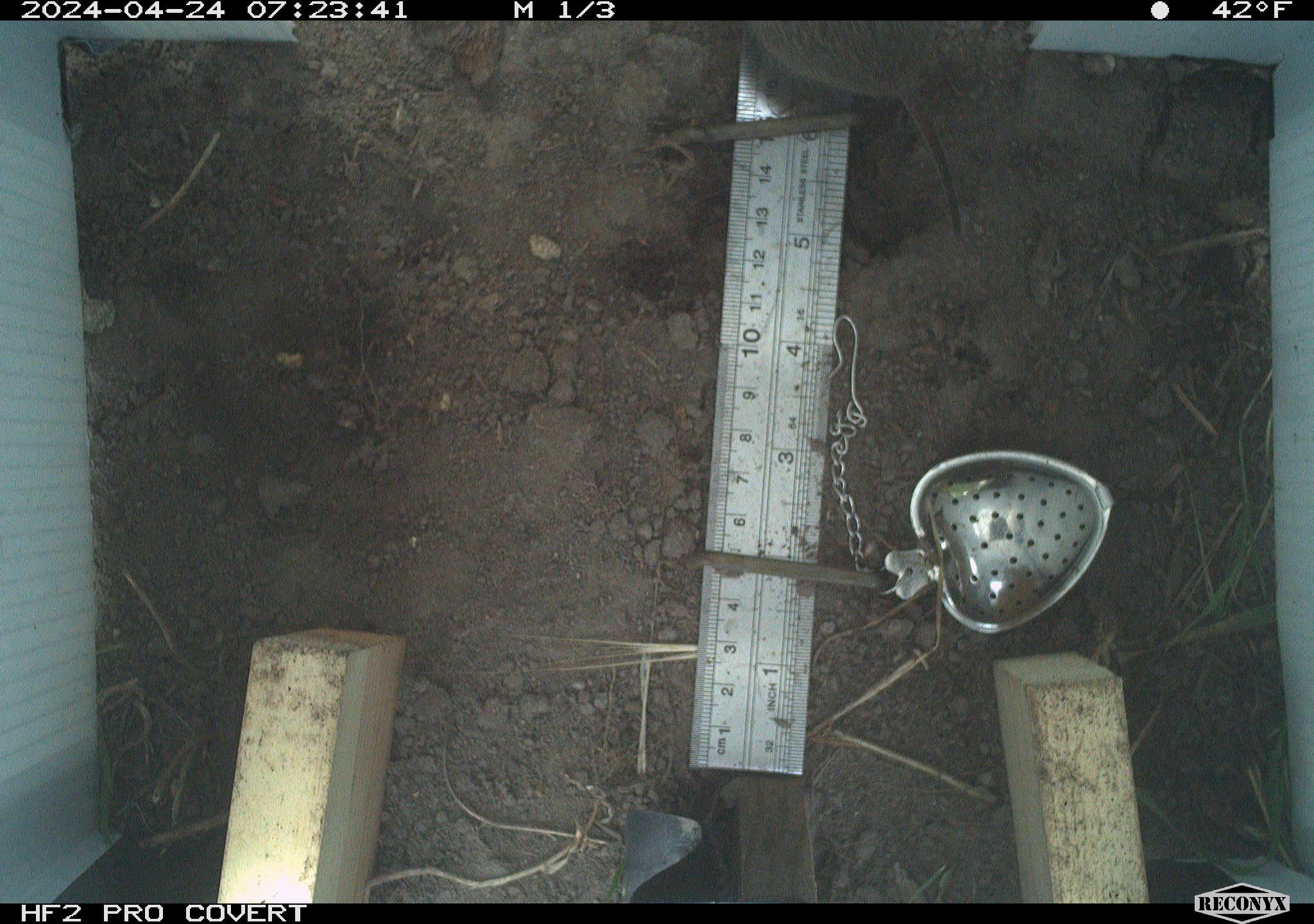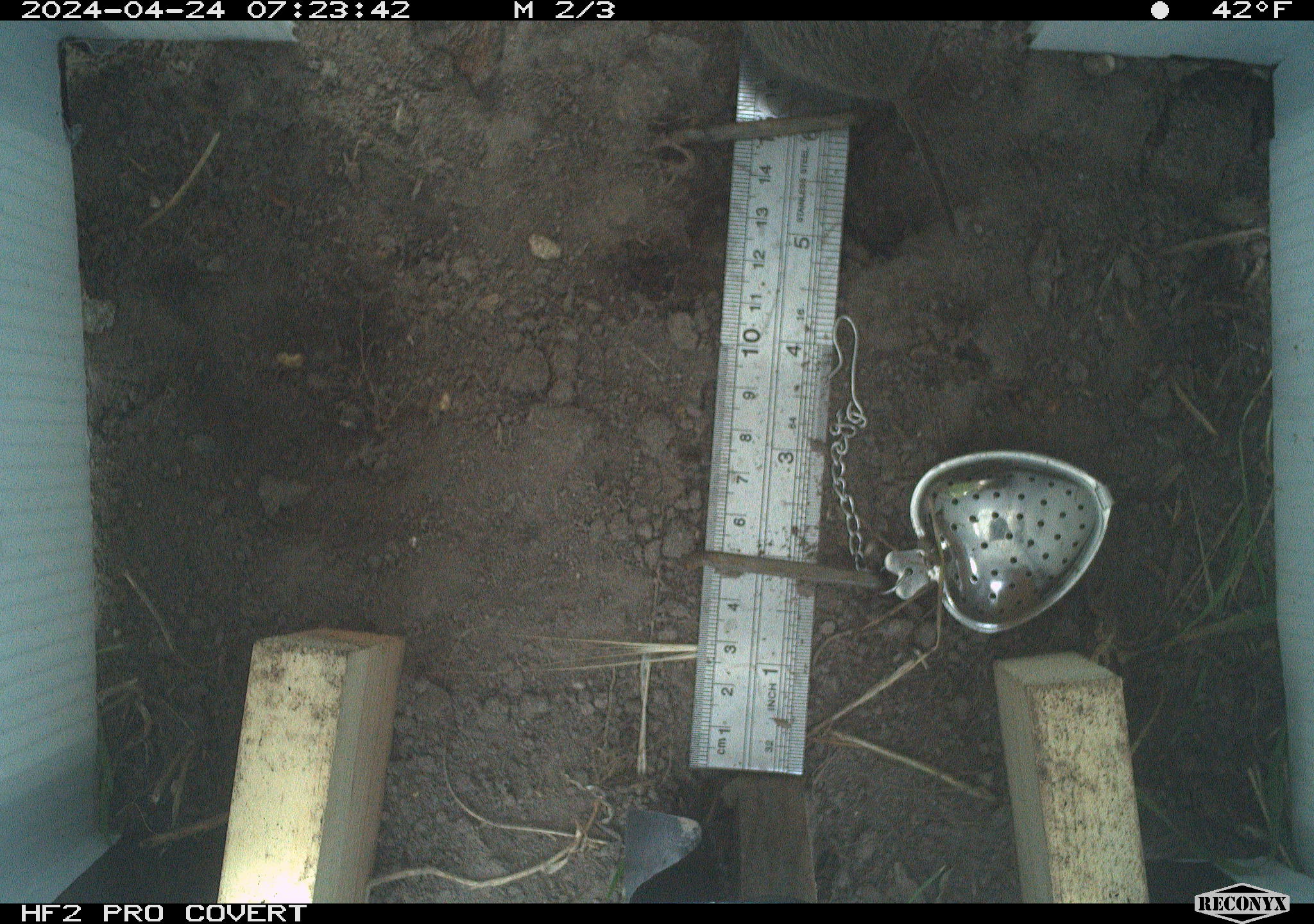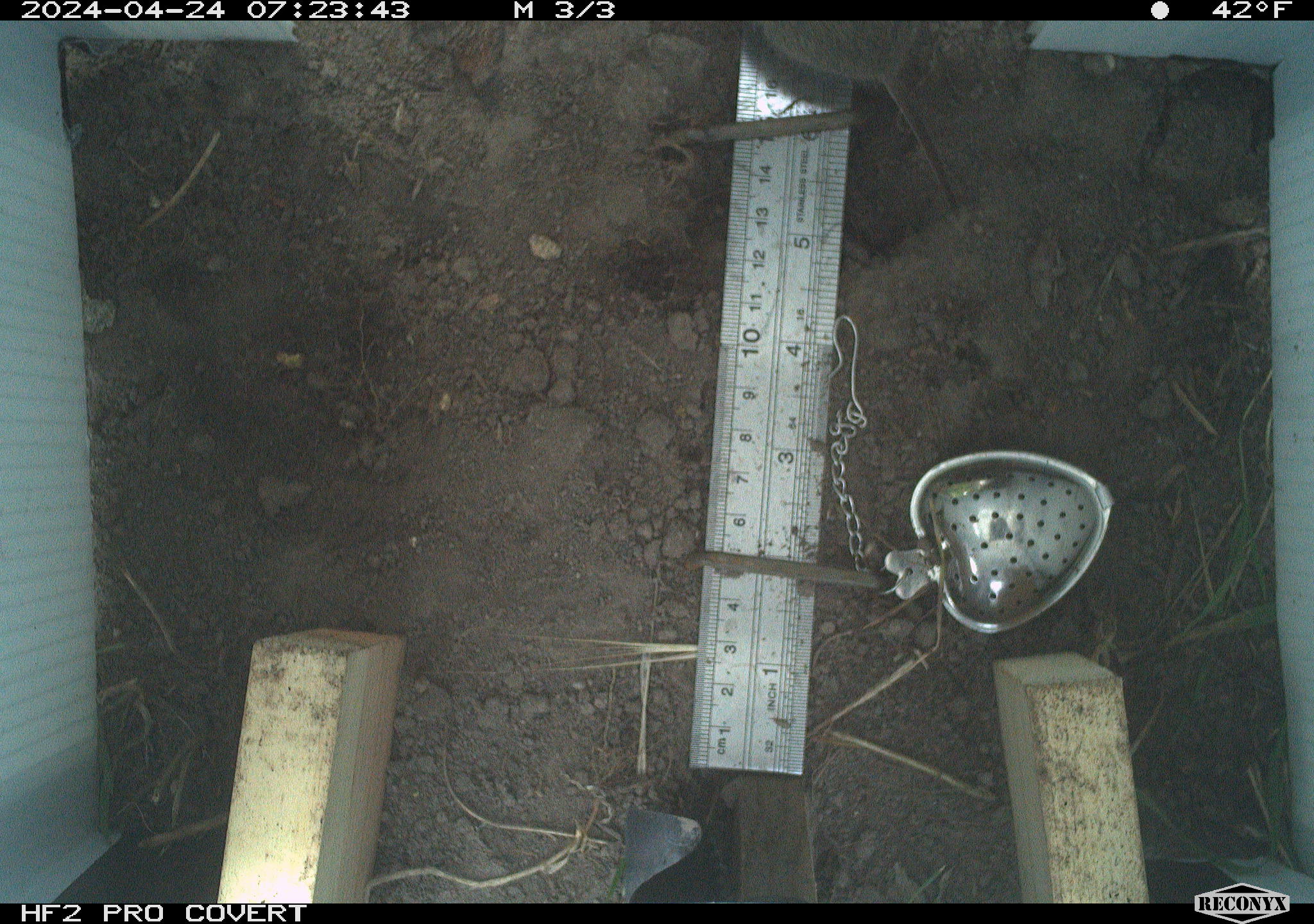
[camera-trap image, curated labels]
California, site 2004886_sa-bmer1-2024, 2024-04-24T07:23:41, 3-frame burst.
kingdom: Animalia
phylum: Chordata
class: Mammalia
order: Rodentia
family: Cricetidae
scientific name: Arvicolinae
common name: voles, lemmings, and muskrats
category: arvicolinae subfamily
Arvicolinae subfamily (voles, lemmings, and muskrats) (Arvicolinae).